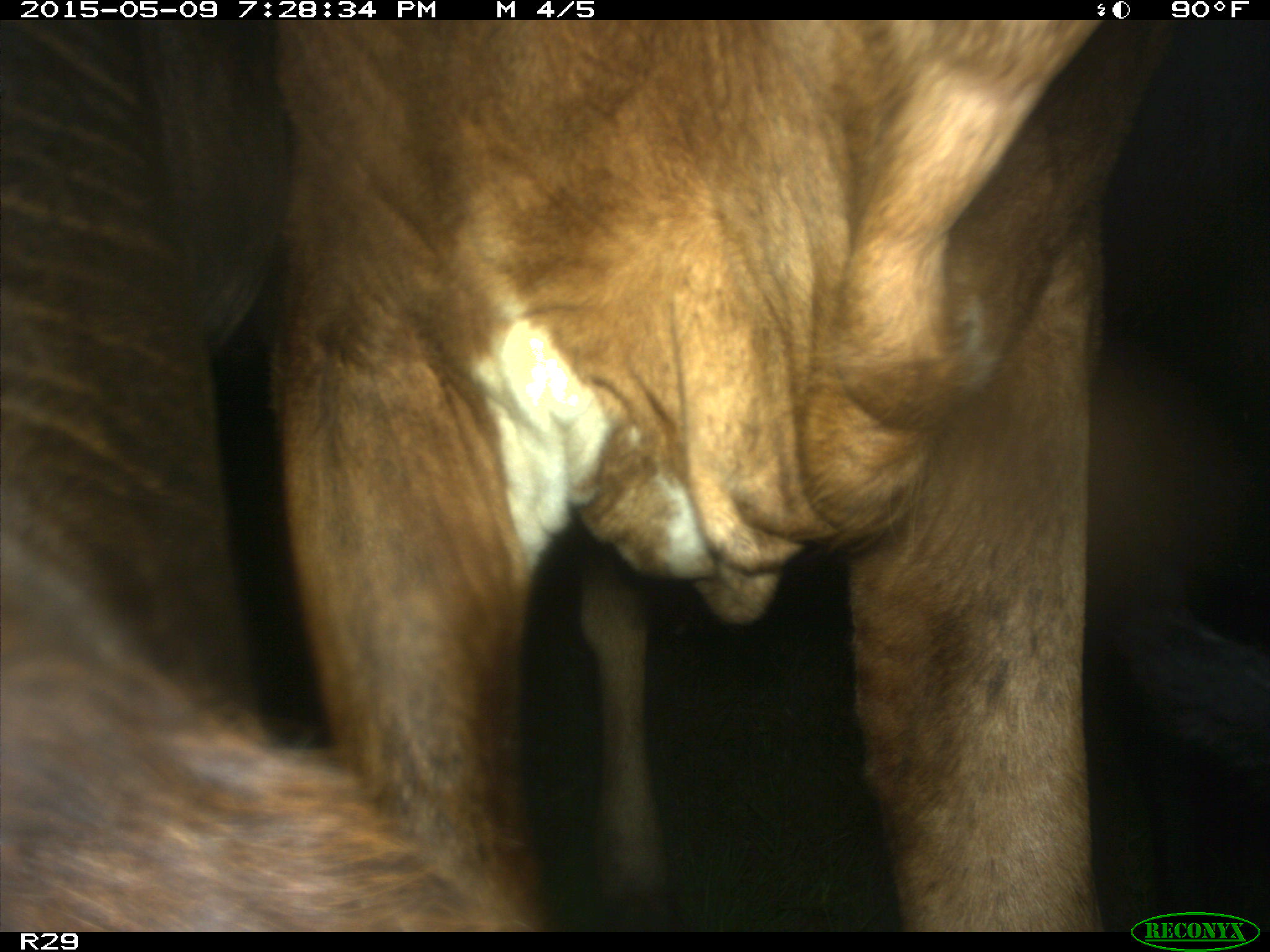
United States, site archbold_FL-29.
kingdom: Animalia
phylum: Chordata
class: Mammalia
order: Artiodactyla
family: Bovidae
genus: Bos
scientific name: Bos taurus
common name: domestic cow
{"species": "Bos taurus (domestic cow)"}